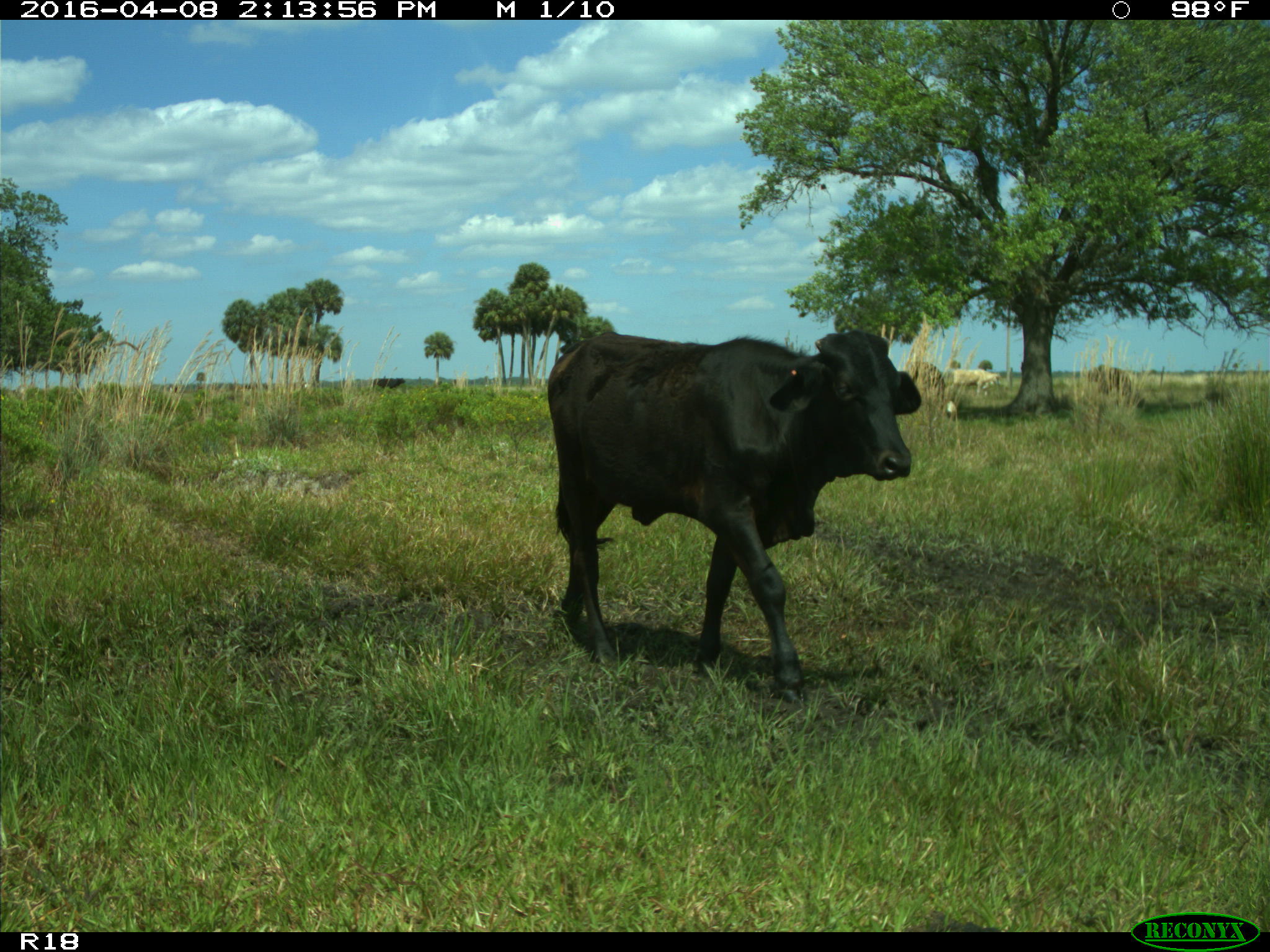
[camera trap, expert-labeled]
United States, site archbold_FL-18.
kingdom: Animalia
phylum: Chordata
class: Mammalia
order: Artiodactyla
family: Bovidae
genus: Bos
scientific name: Bos taurus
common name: domestic cow